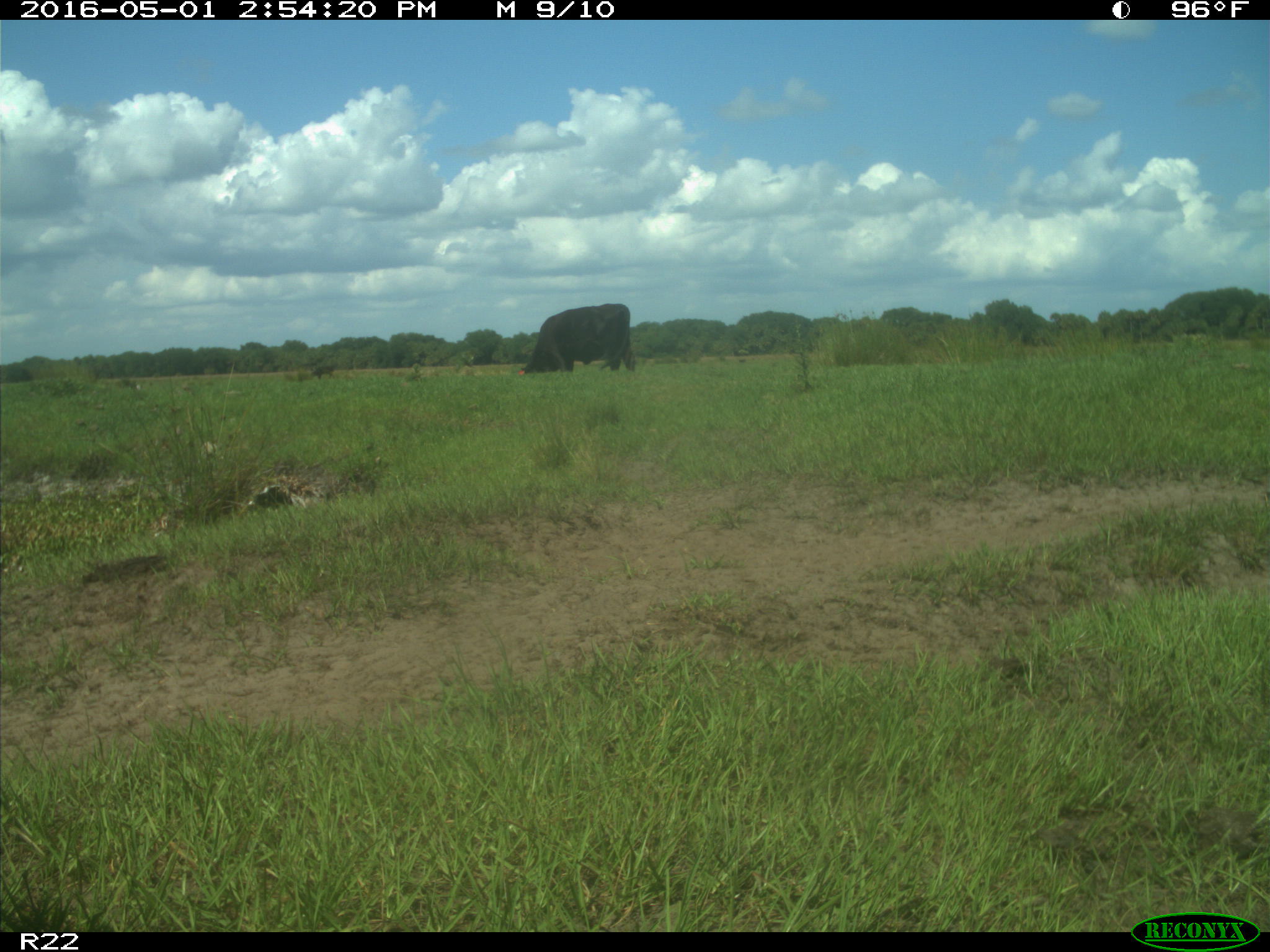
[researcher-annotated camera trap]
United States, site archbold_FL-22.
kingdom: Animalia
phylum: Chordata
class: Mammalia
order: Artiodactyla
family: Bovidae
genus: Bos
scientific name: Bos taurus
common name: domestic cow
Bos taurus (domestic cow).